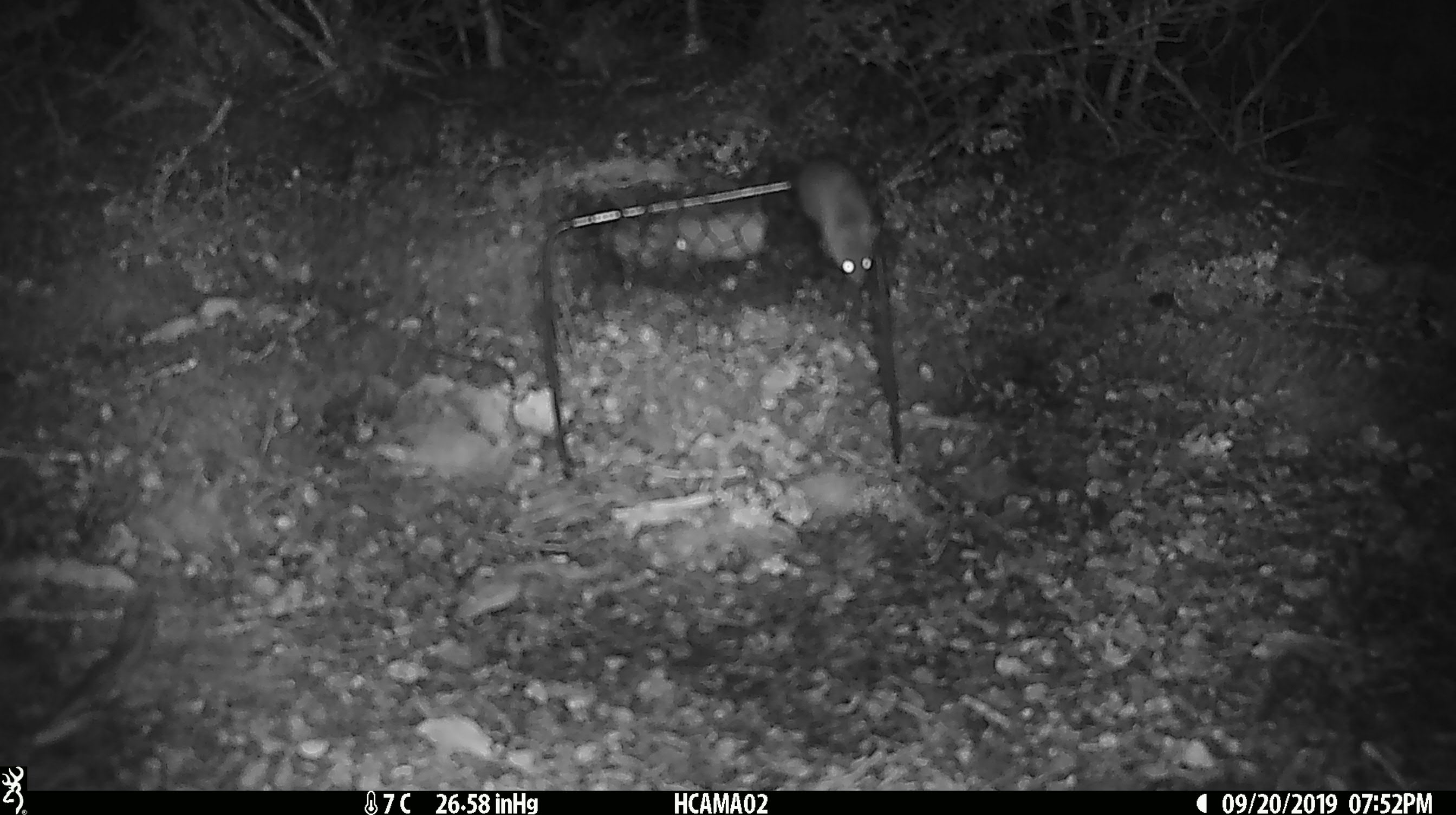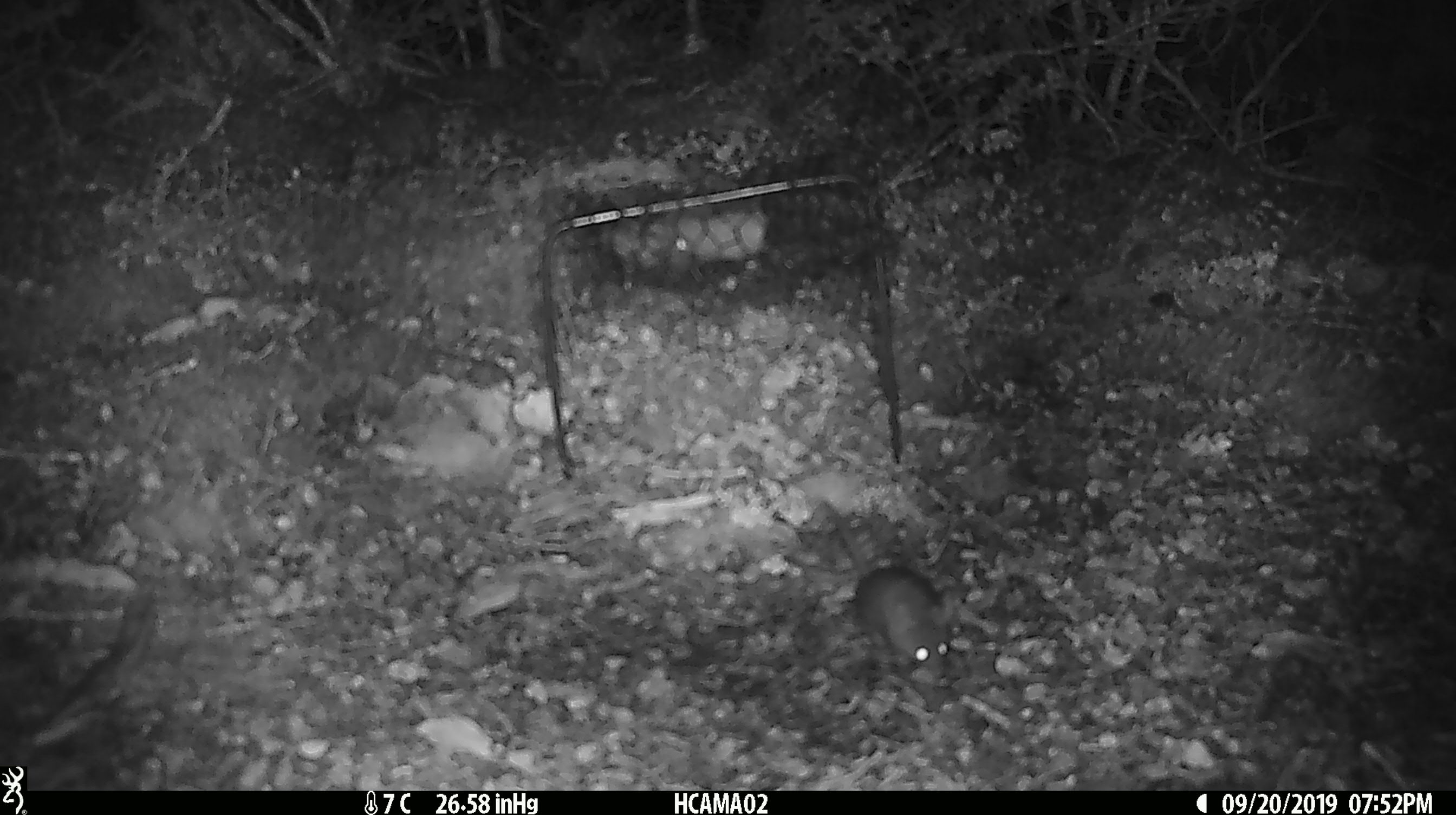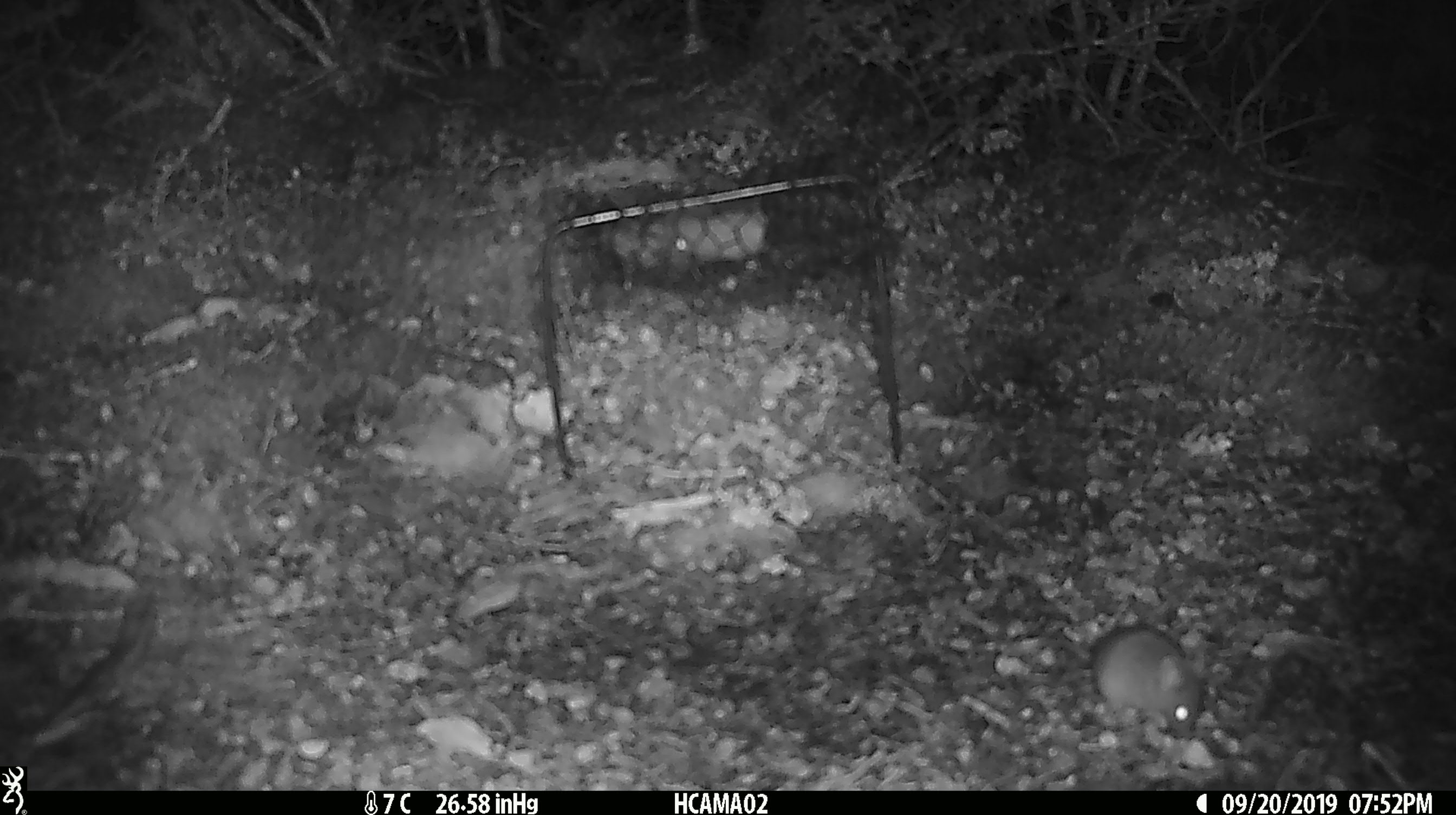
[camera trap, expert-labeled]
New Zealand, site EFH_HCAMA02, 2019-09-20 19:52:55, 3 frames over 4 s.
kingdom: Animalia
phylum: Chordata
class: Mammalia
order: Rodentia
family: Muridae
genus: Mus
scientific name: Mus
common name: mouse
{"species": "mouse (Mus)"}